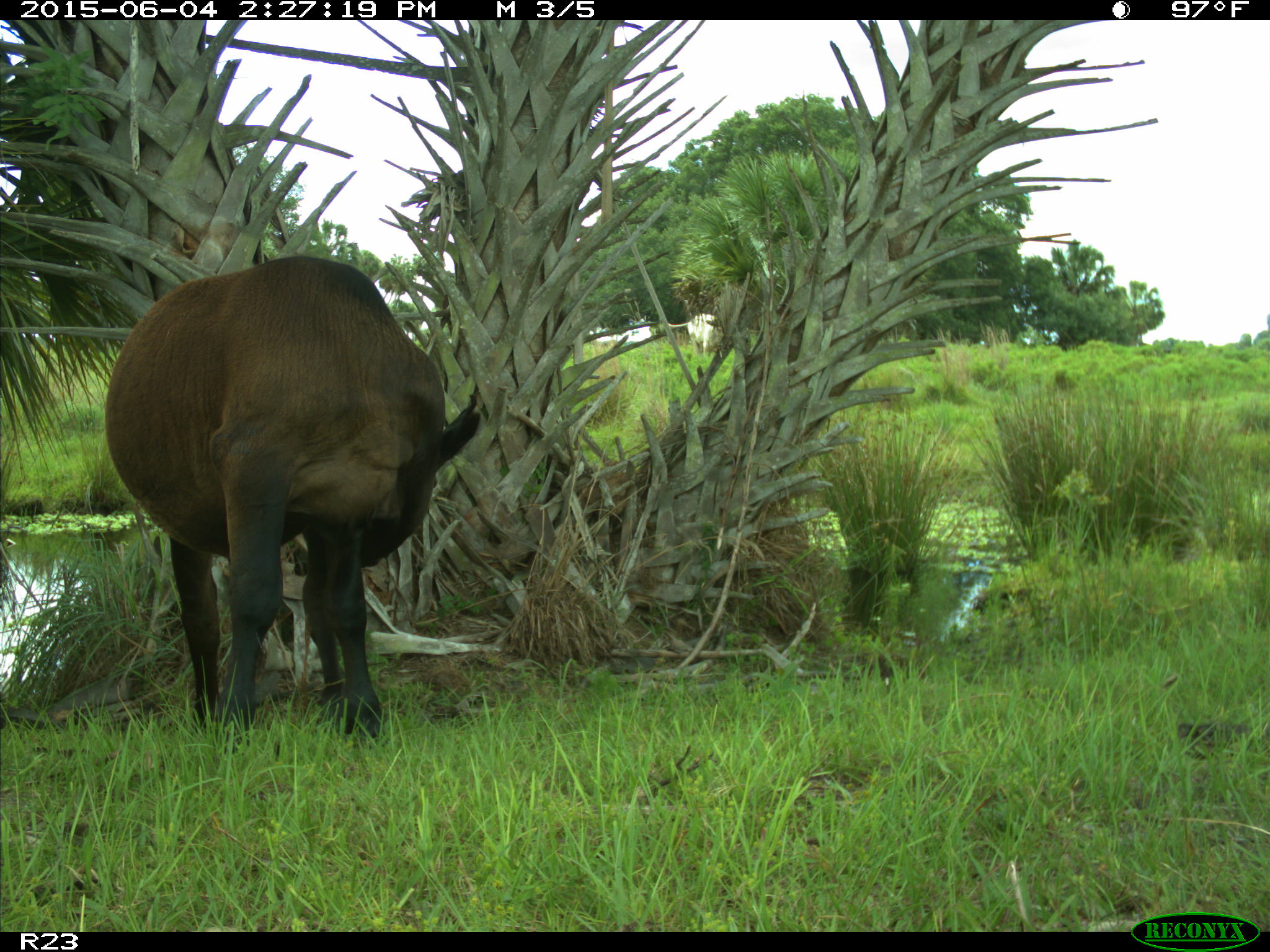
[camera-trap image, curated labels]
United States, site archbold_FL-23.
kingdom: Animalia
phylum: Chordata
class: Mammalia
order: Artiodactyla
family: Bovidae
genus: Bos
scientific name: Bos taurus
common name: domestic cow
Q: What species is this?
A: Bos taurus (domestic cow).